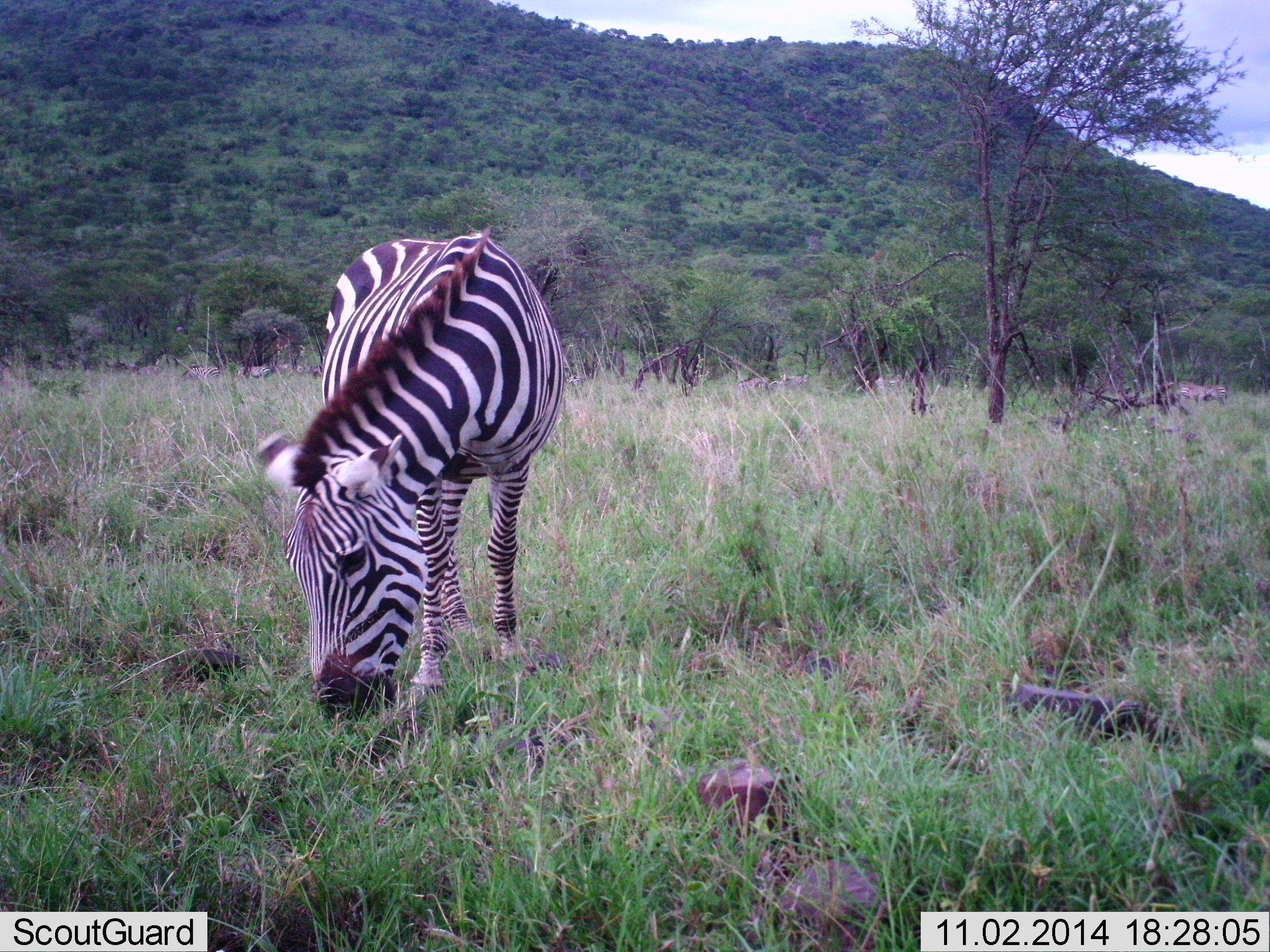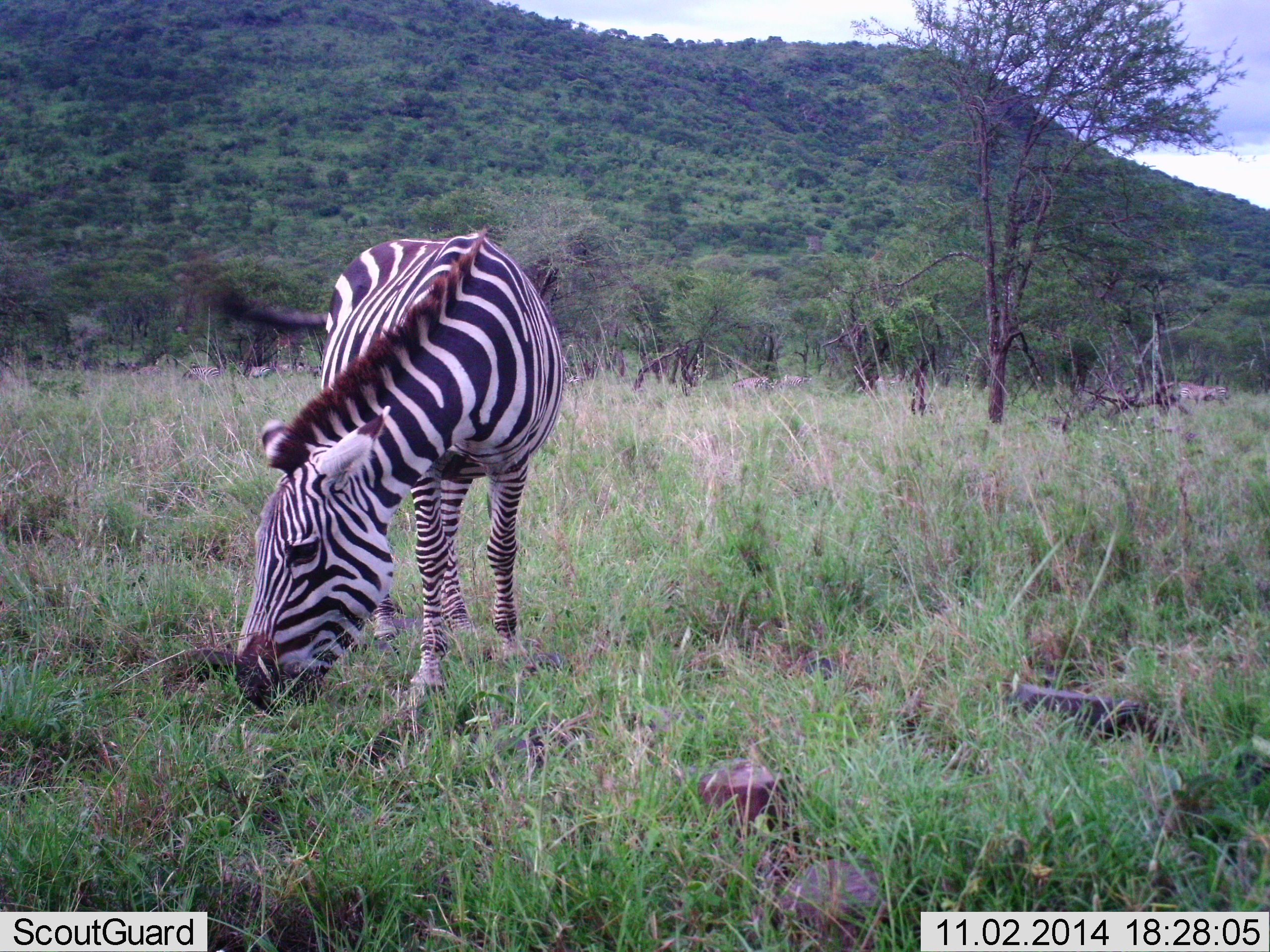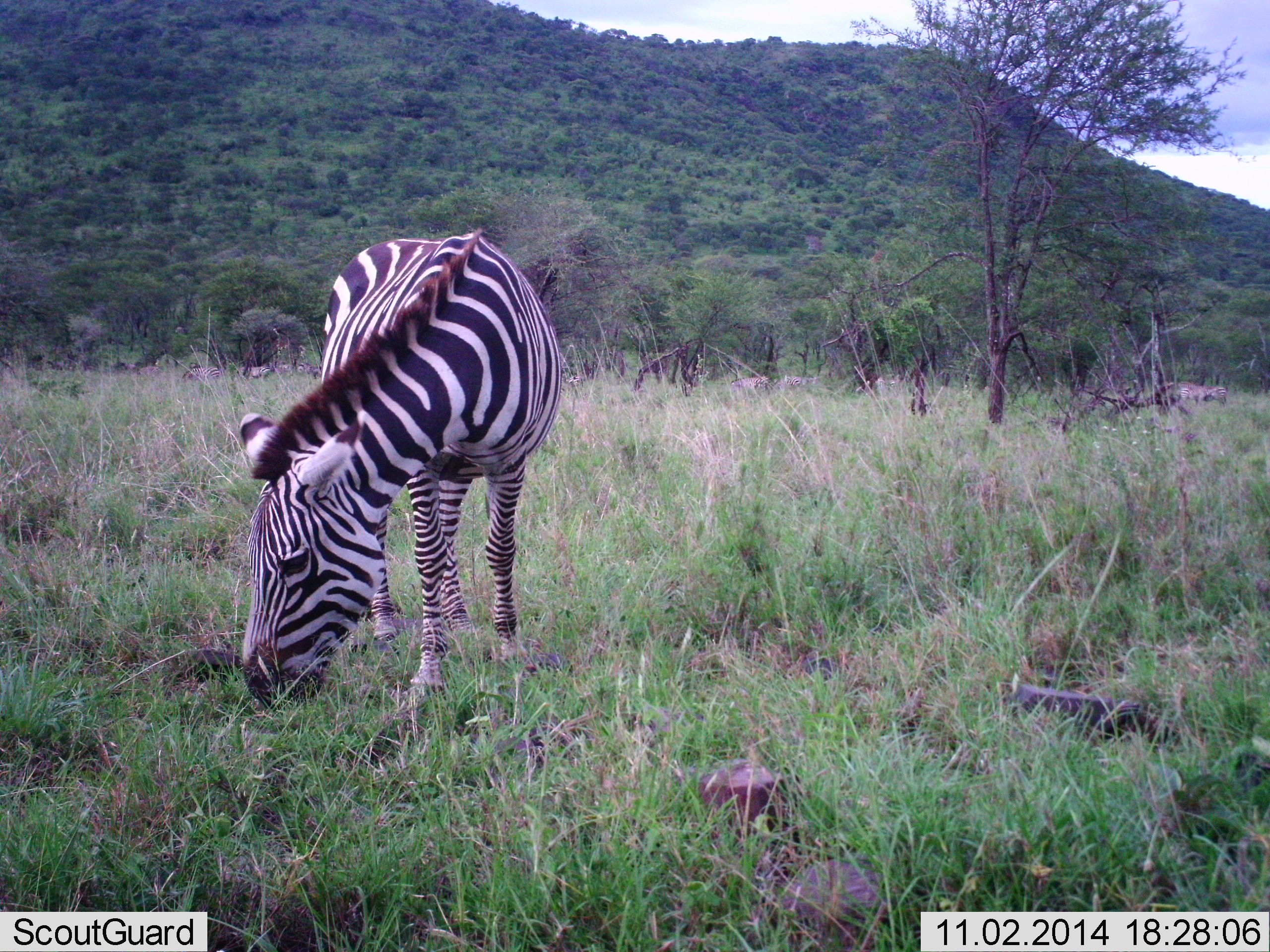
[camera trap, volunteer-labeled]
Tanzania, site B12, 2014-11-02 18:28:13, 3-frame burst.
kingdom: Animalia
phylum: Chordata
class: Mammalia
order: Perissodactyla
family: Equidae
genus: Equus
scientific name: Equus quagga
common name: plains zebra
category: zebra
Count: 1.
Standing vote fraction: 33%.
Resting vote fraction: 0%.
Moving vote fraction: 8%.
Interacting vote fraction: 0%.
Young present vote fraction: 0%.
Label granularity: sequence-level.